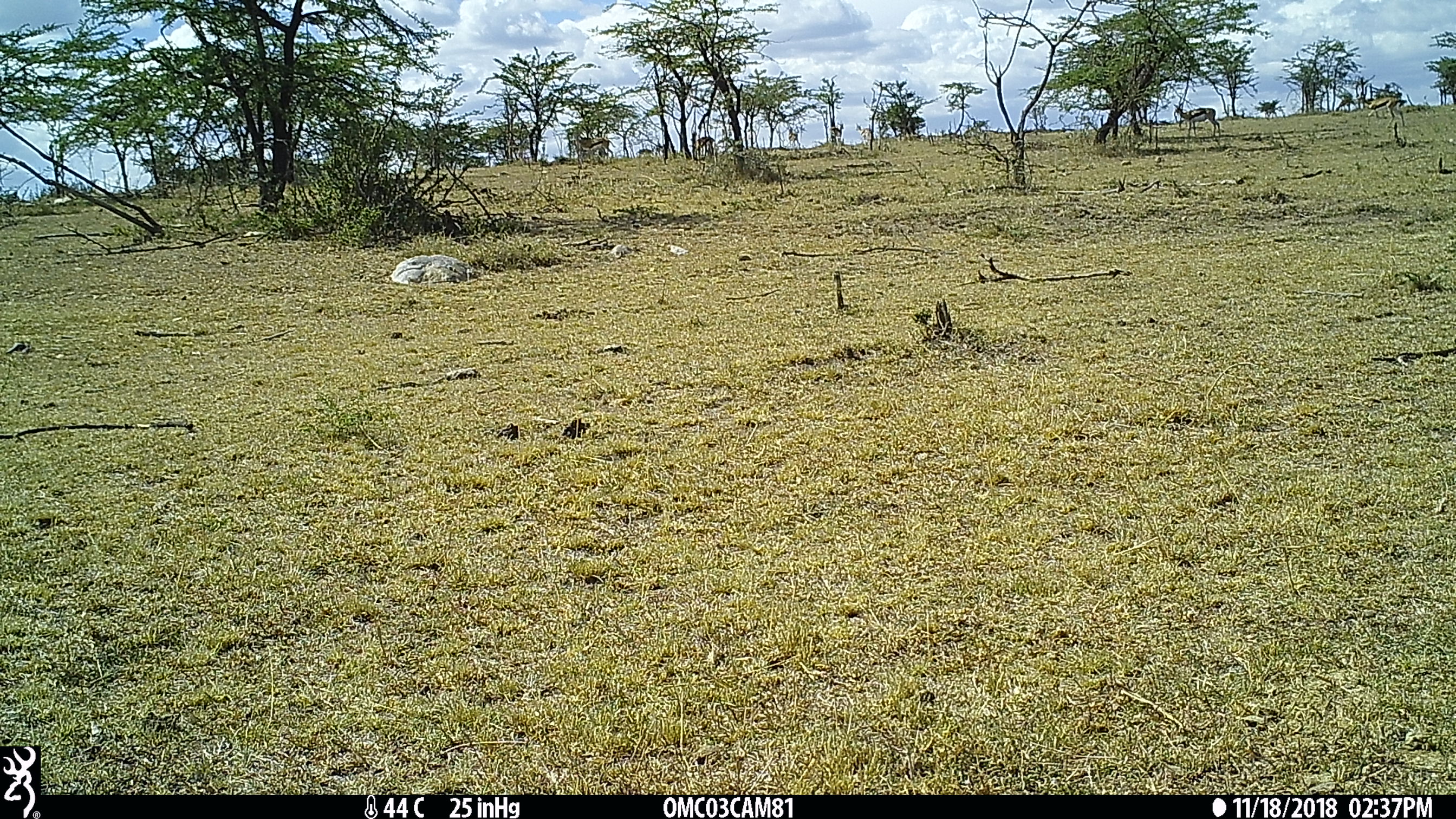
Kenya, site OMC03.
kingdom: Animalia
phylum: Chordata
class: Mammalia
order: Artiodactyla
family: Bovidae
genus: Eudorcas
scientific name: Eudorcas thomsonii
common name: thomon's gazelle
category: gazelle thomsons